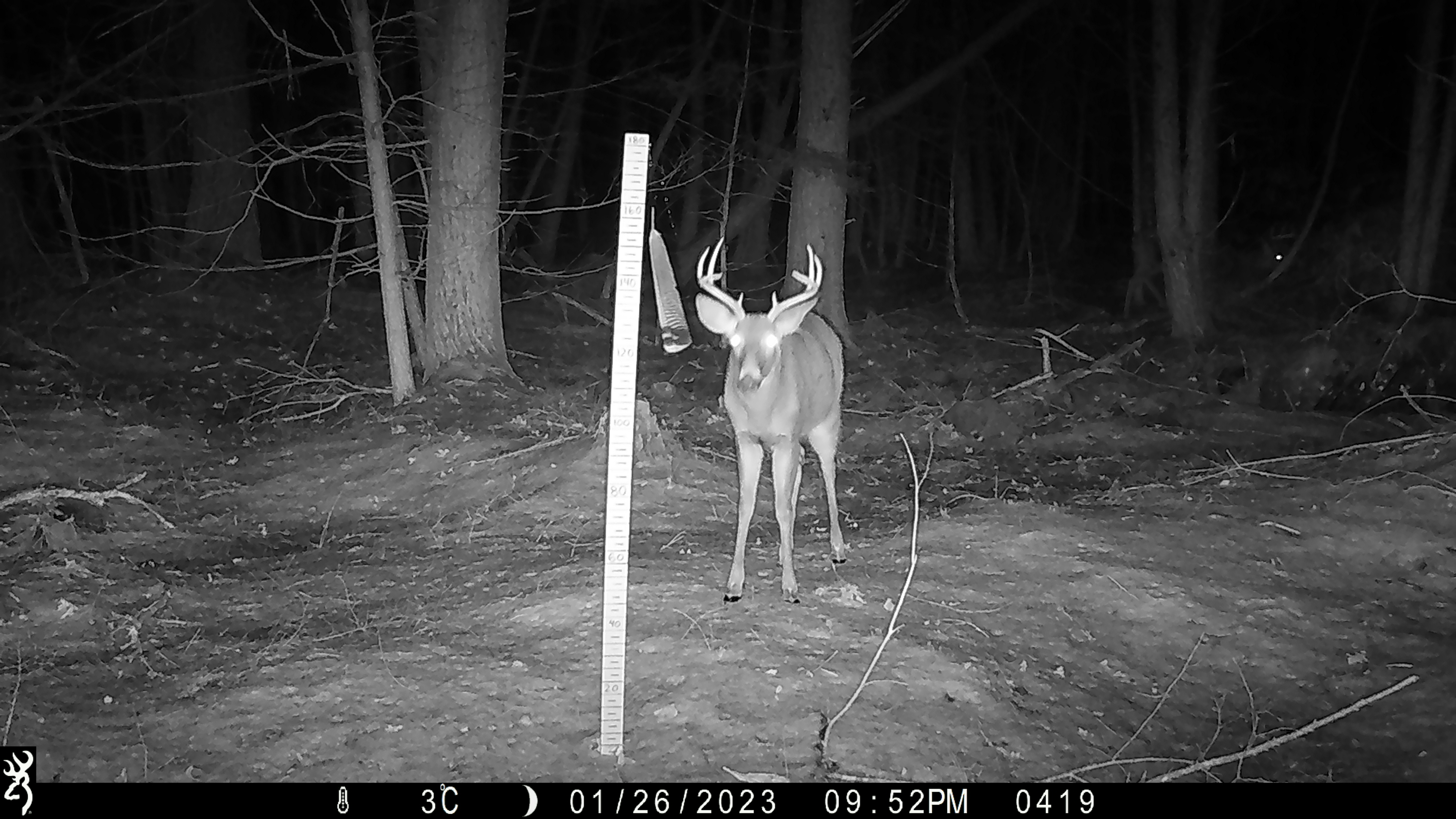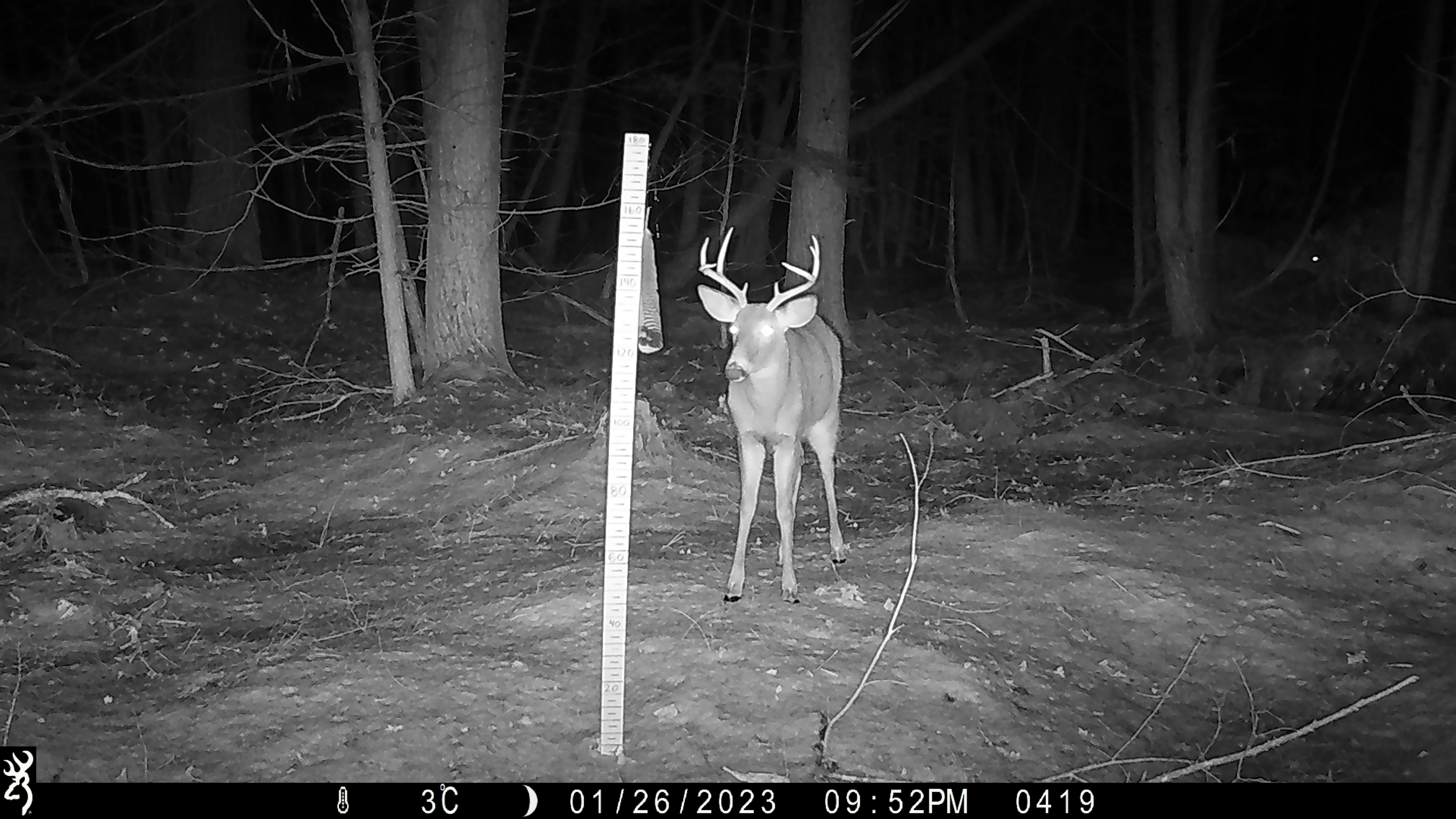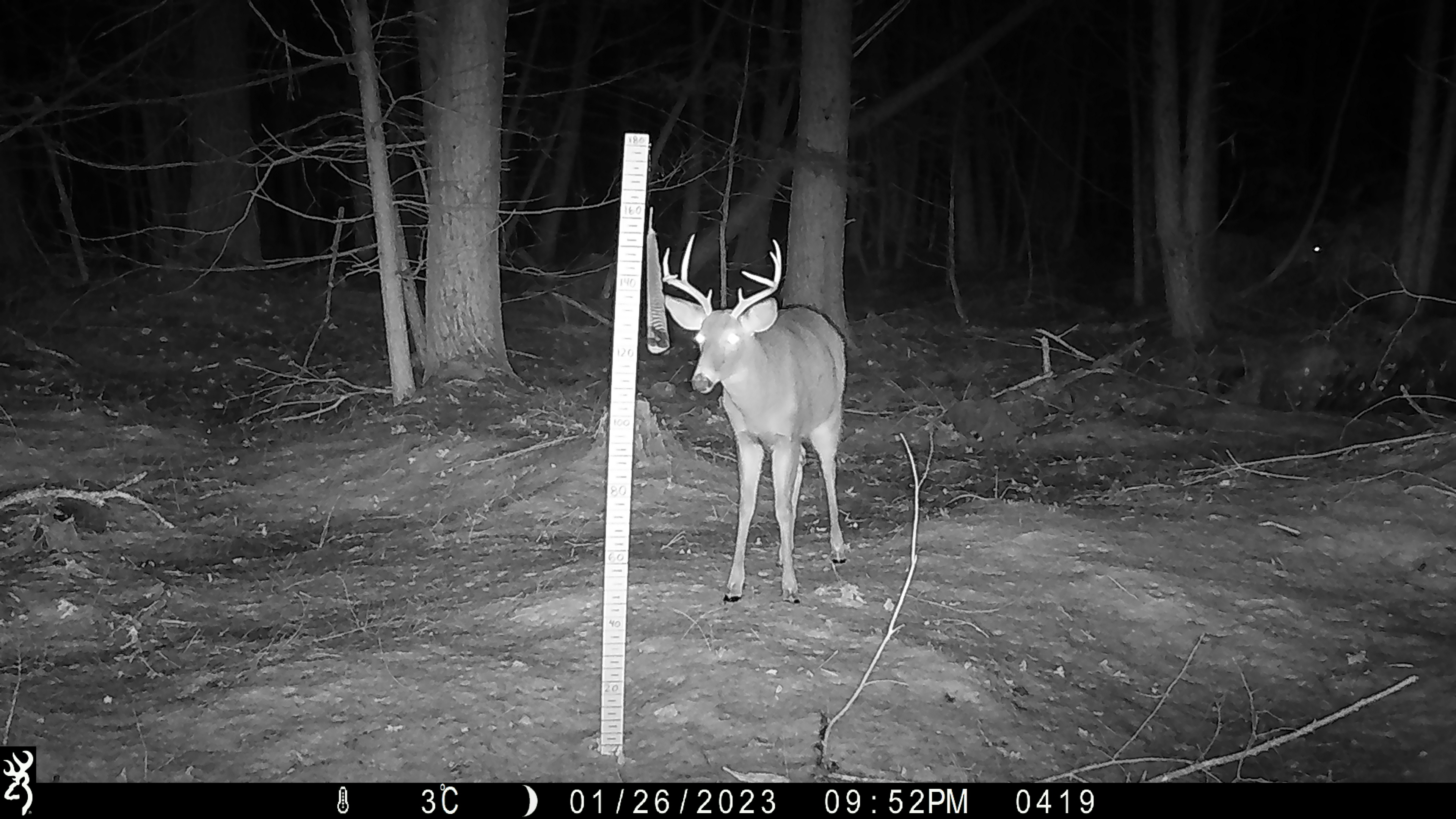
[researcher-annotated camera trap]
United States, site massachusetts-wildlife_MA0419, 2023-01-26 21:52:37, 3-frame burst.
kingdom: Animalia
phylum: Chordata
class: Mammalia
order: Artiodactyla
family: Cervidae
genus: Odocoileus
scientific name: Odocoileus virginianus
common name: white-tailed deer